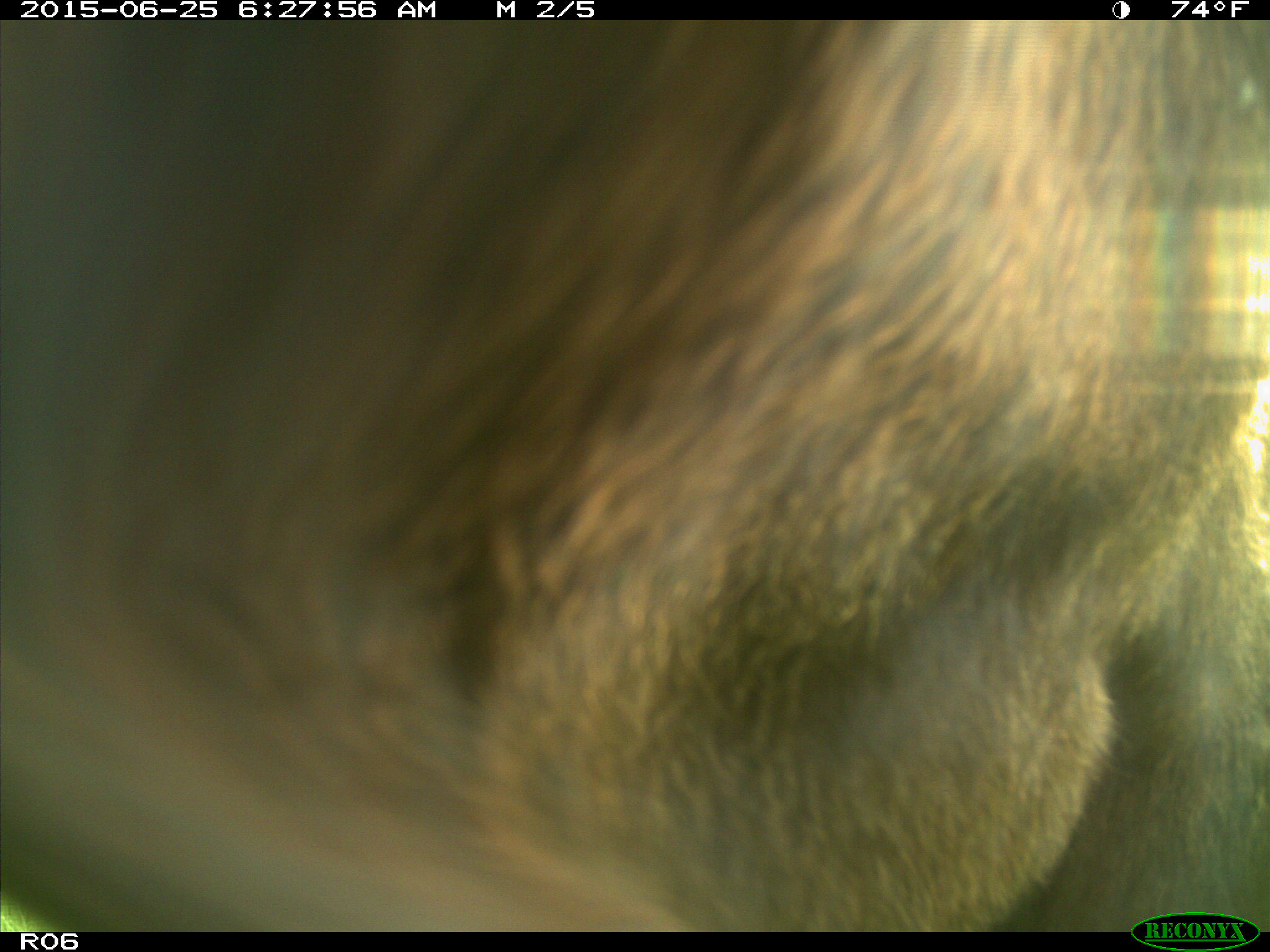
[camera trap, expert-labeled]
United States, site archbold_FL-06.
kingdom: Animalia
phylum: Chordata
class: Mammalia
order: Artiodactyla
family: Bovidae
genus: Bos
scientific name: Bos taurus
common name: domestic cow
Bos taurus (domestic cow).